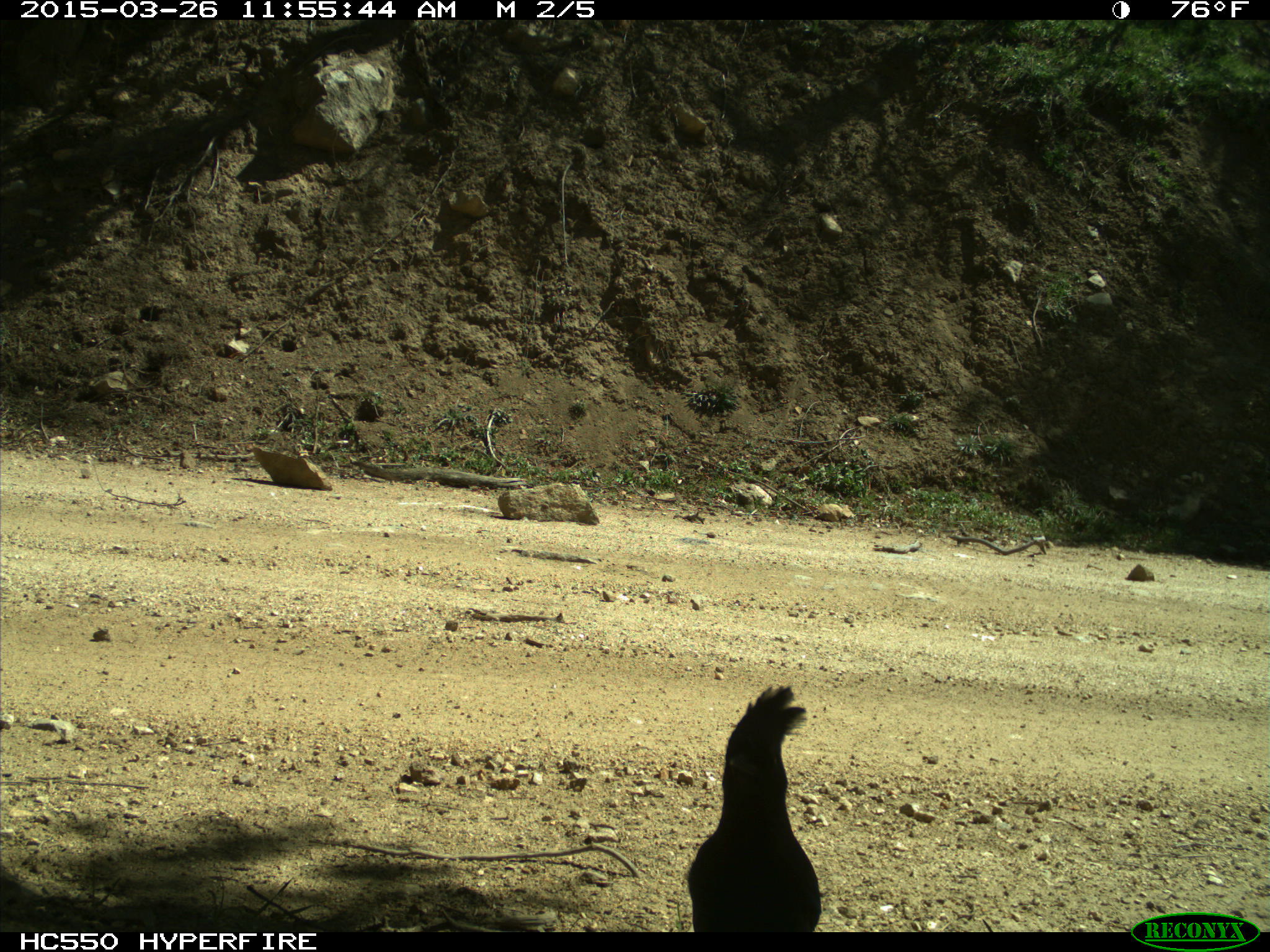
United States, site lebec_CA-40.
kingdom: Animalia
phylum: Chordata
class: Aves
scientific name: Aves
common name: birds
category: unidentified bird